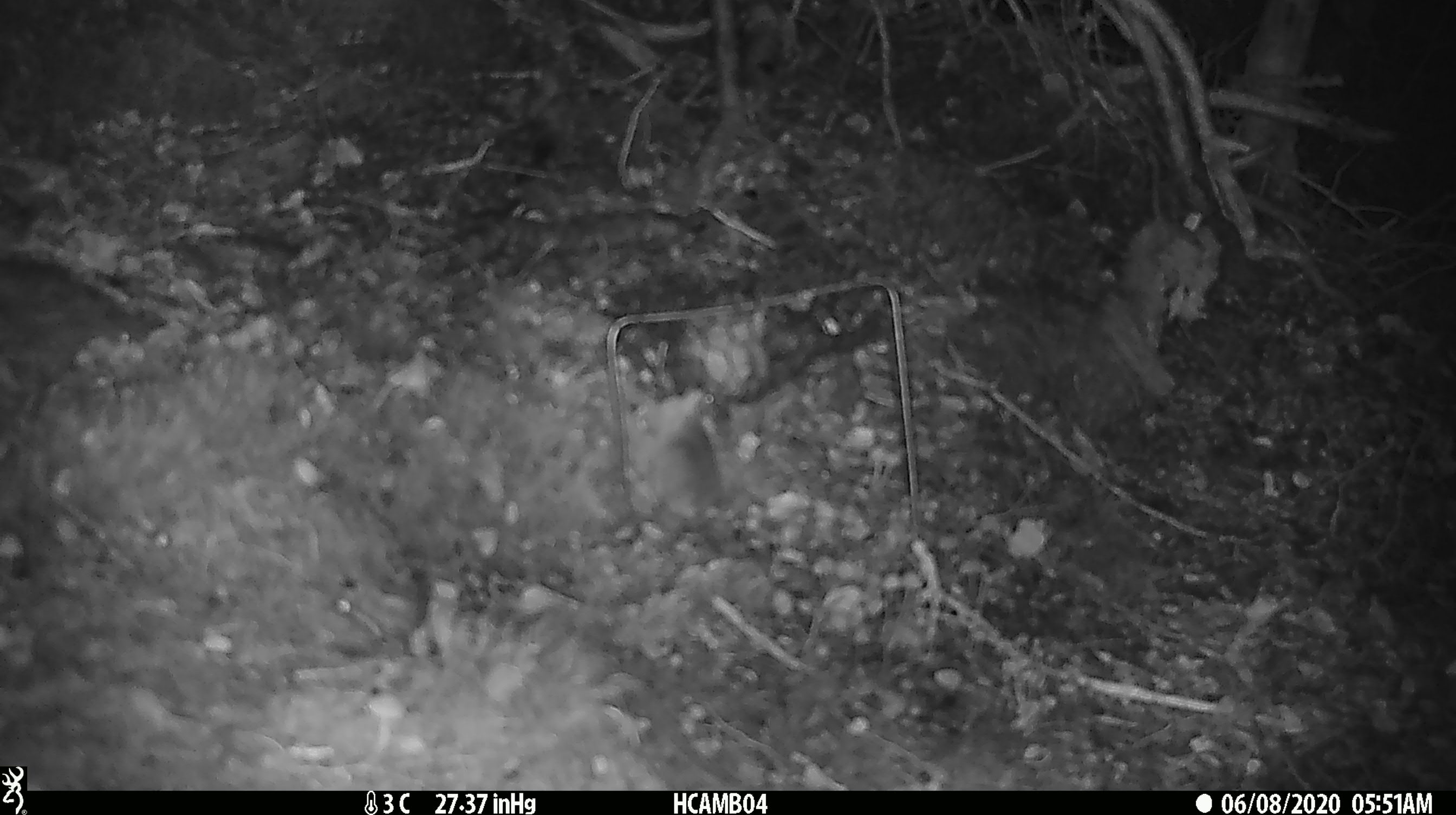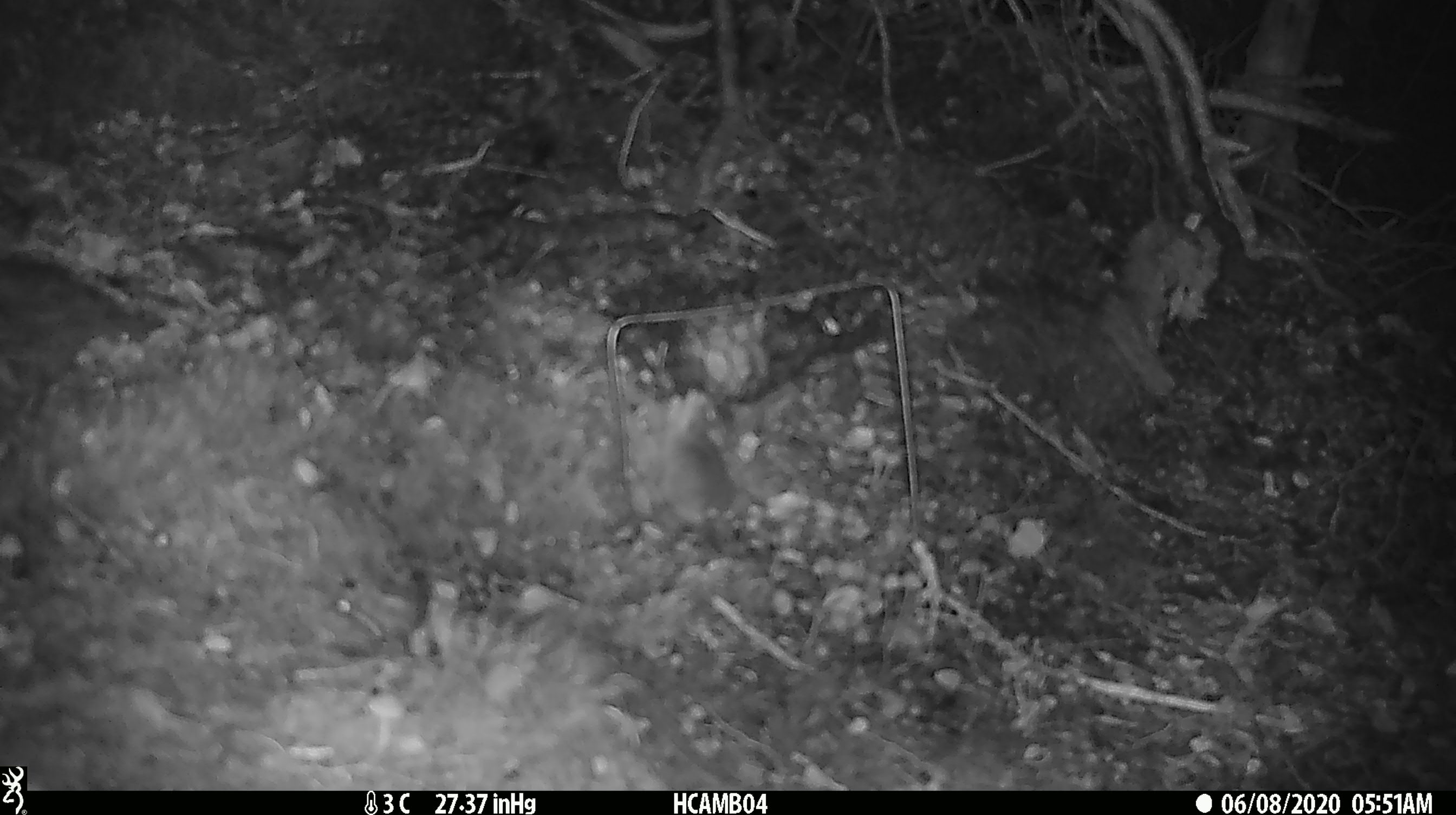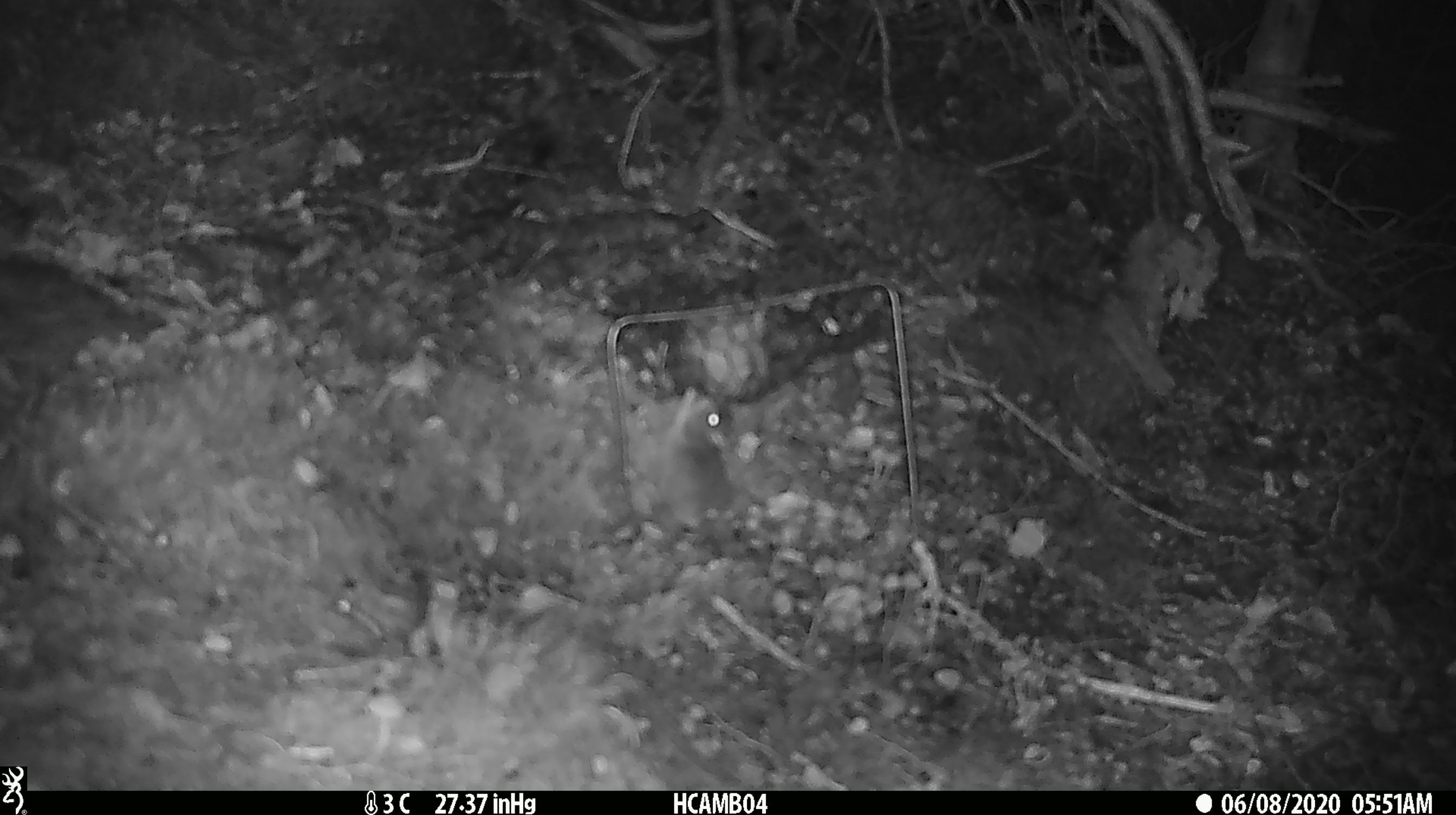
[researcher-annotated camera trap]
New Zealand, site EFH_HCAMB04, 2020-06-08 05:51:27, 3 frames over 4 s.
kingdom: Animalia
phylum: Chordata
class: Mammalia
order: Rodentia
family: Muridae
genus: Mus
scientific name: Mus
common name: mouse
Mouse (Mus).